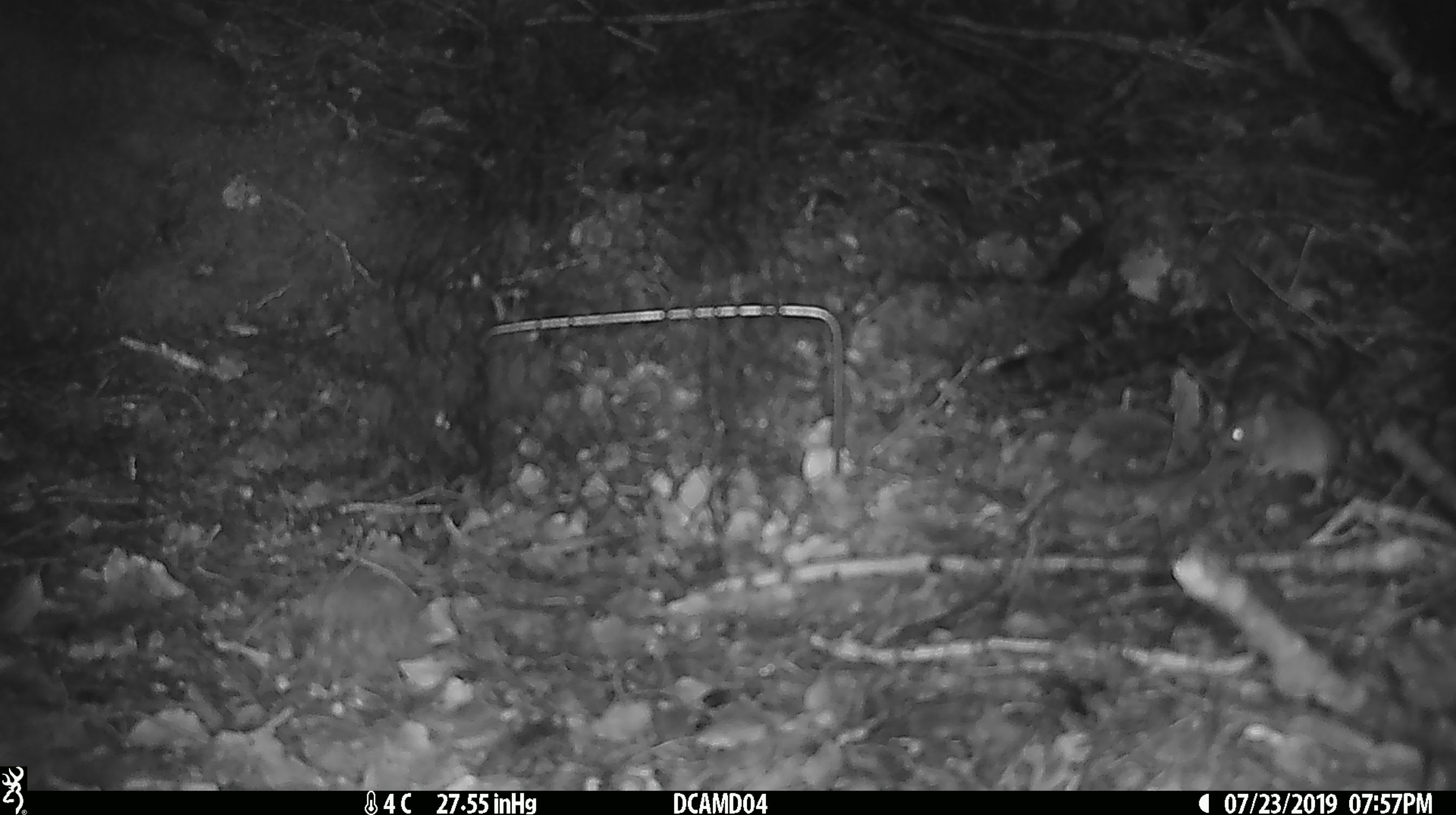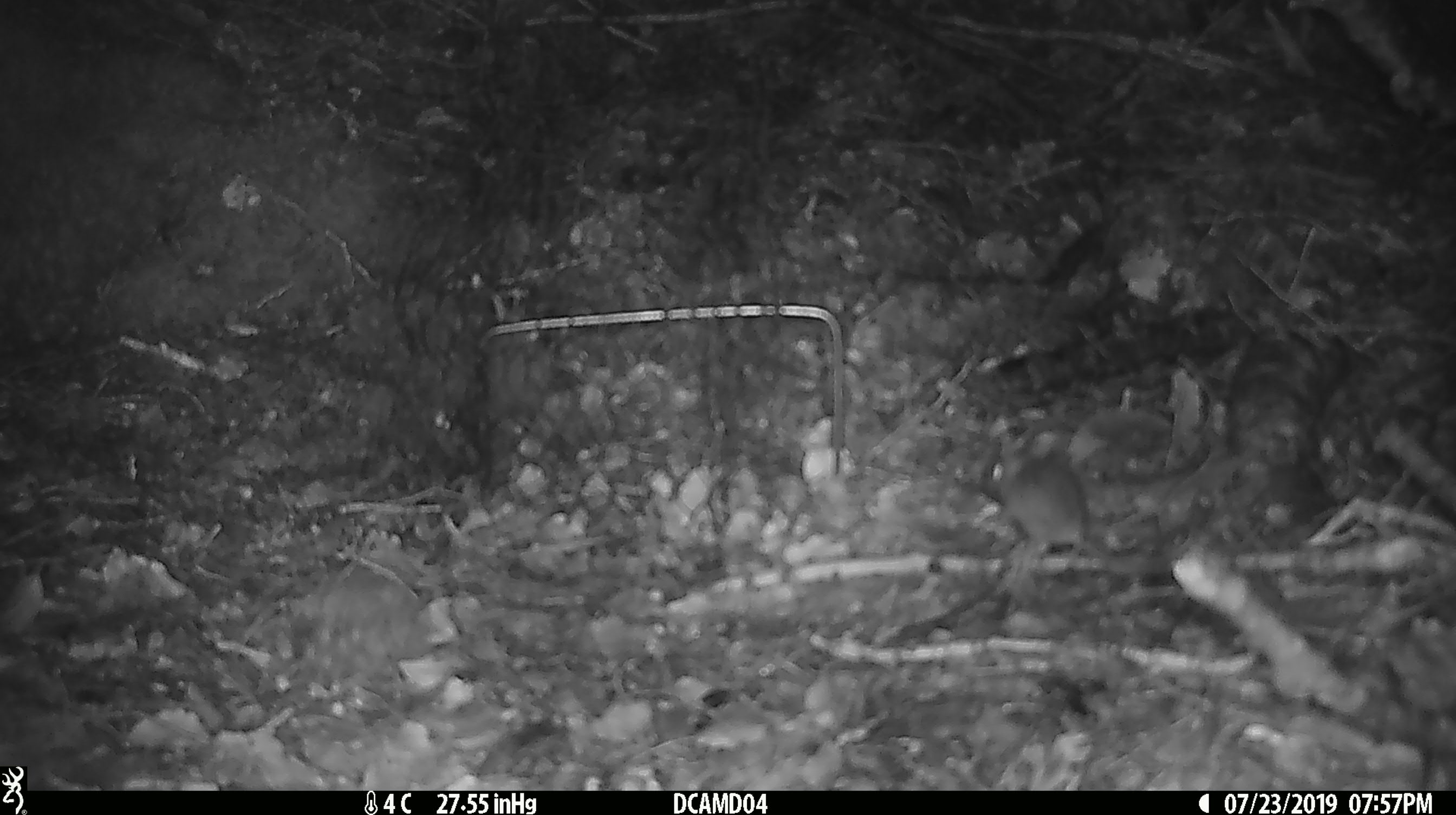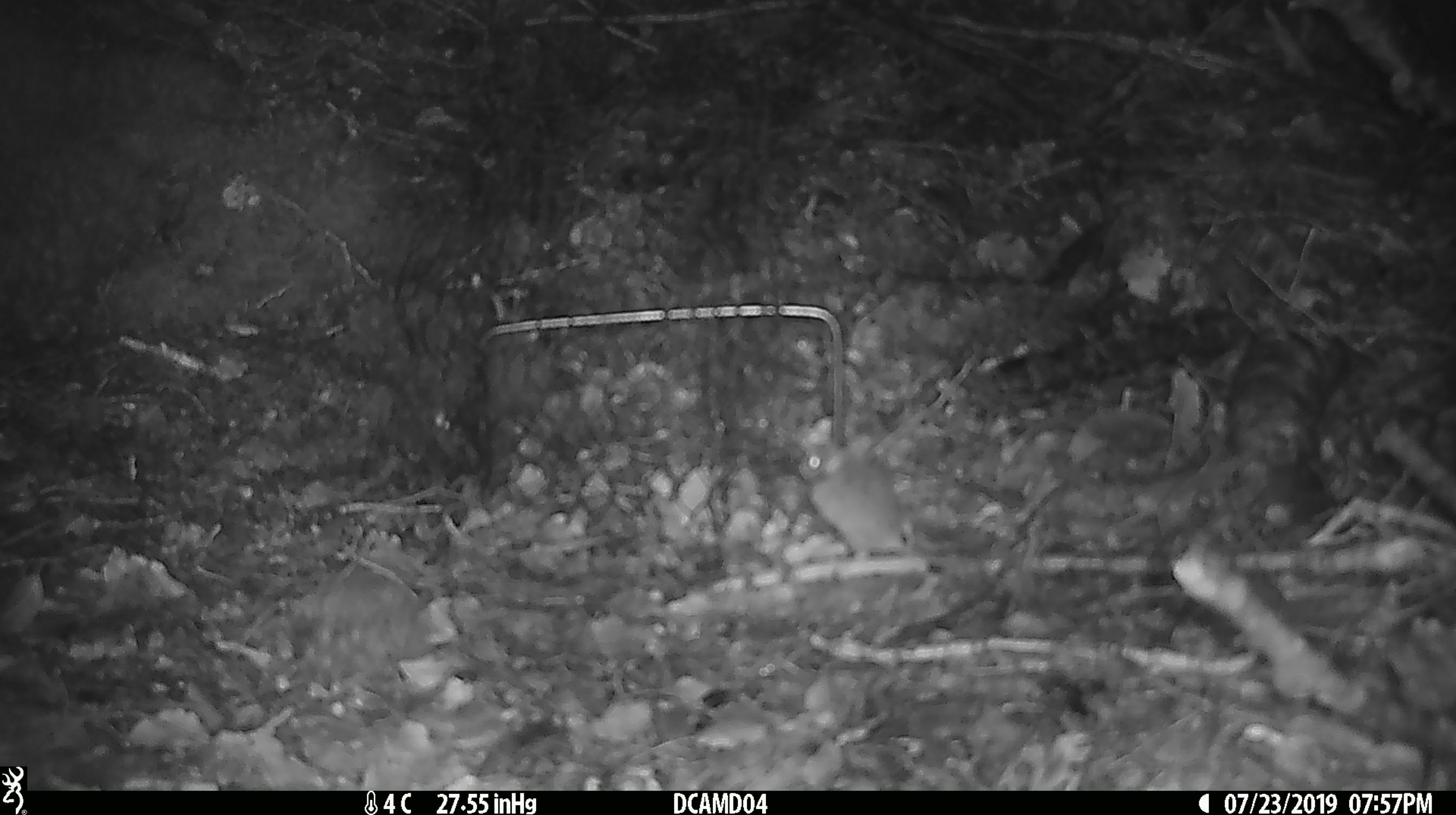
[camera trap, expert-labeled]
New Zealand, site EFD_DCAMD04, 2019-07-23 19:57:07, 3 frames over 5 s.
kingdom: Animalia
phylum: Chordata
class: Mammalia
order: Rodentia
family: Muridae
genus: Mus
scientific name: Mus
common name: mouse